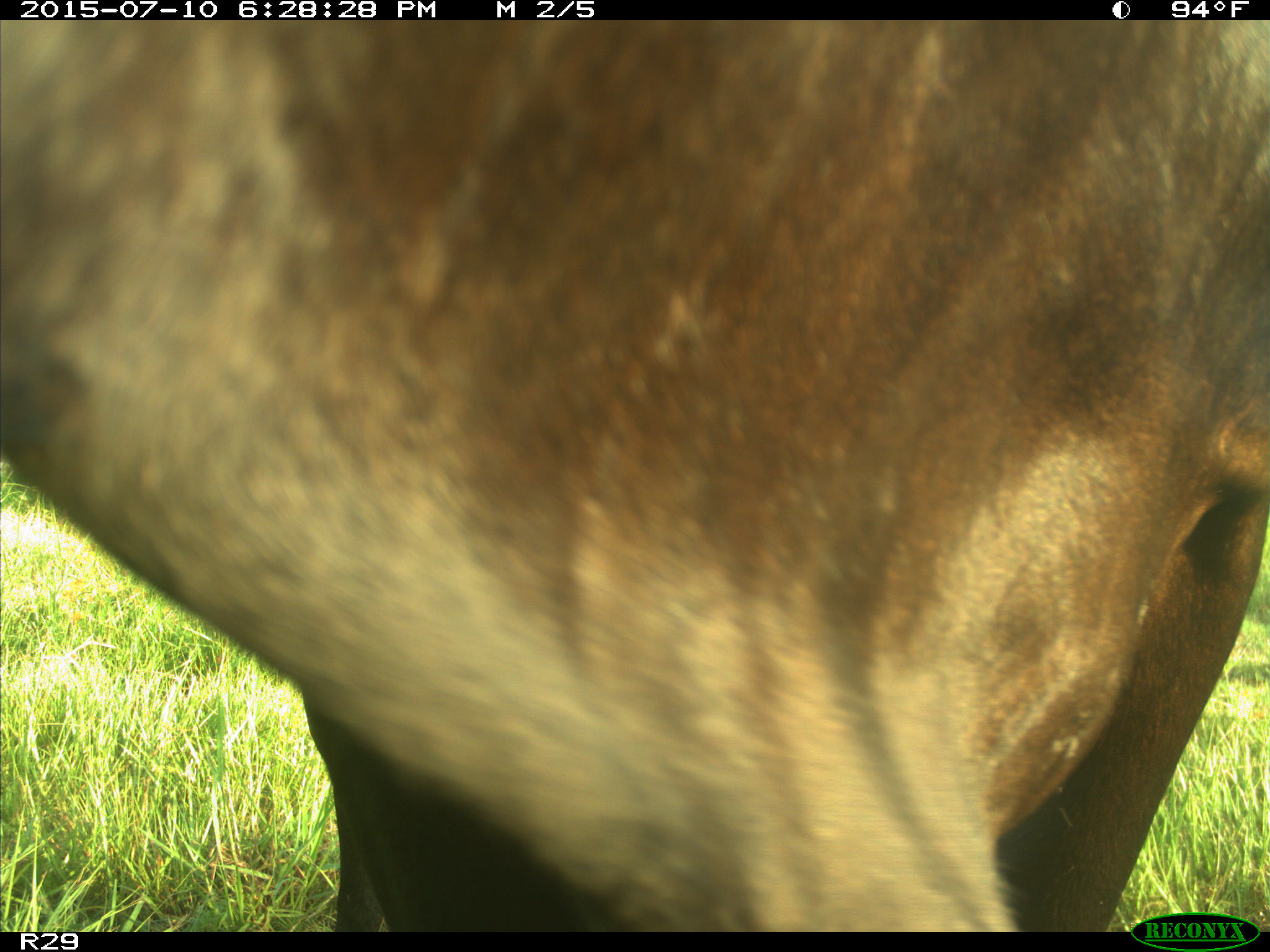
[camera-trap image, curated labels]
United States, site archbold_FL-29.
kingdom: Animalia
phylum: Chordata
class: Mammalia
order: Artiodactyla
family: Bovidae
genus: Bos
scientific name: Bos taurus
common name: domestic cow